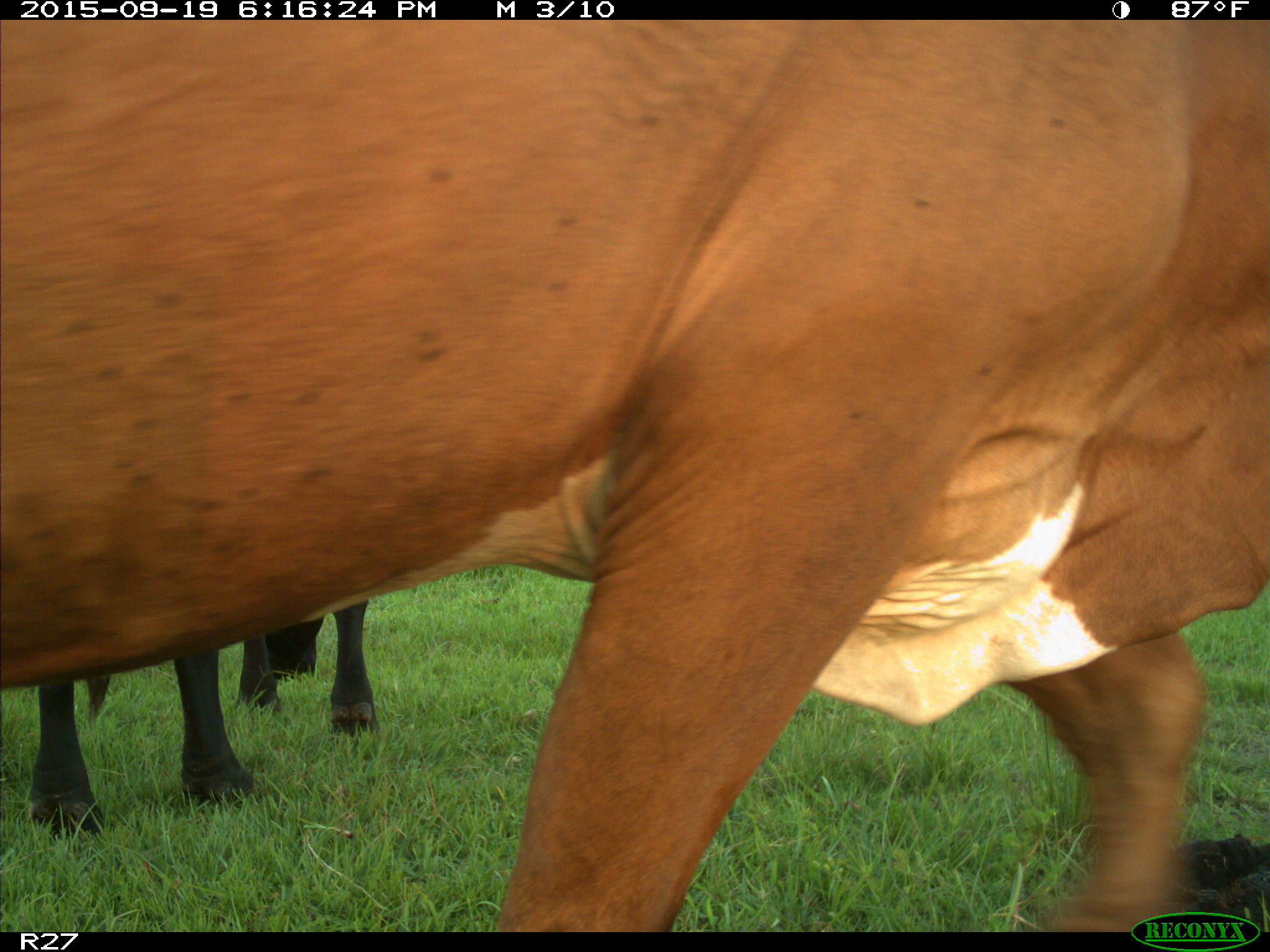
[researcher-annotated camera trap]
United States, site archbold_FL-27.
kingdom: Animalia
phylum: Chordata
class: Mammalia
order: Artiodactyla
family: Bovidae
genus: Bos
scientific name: Bos taurus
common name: domestic cow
Bos taurus (domestic cow).